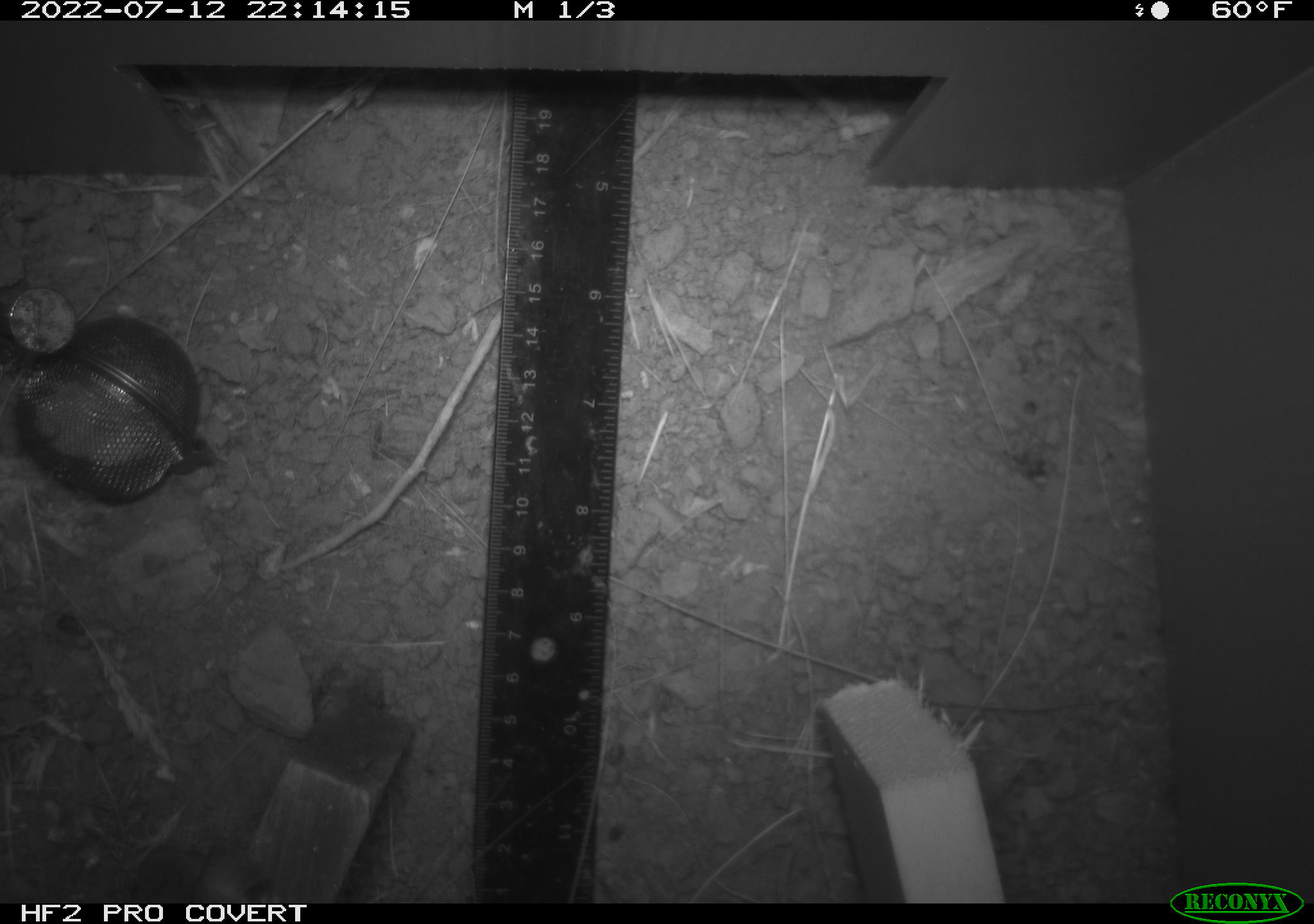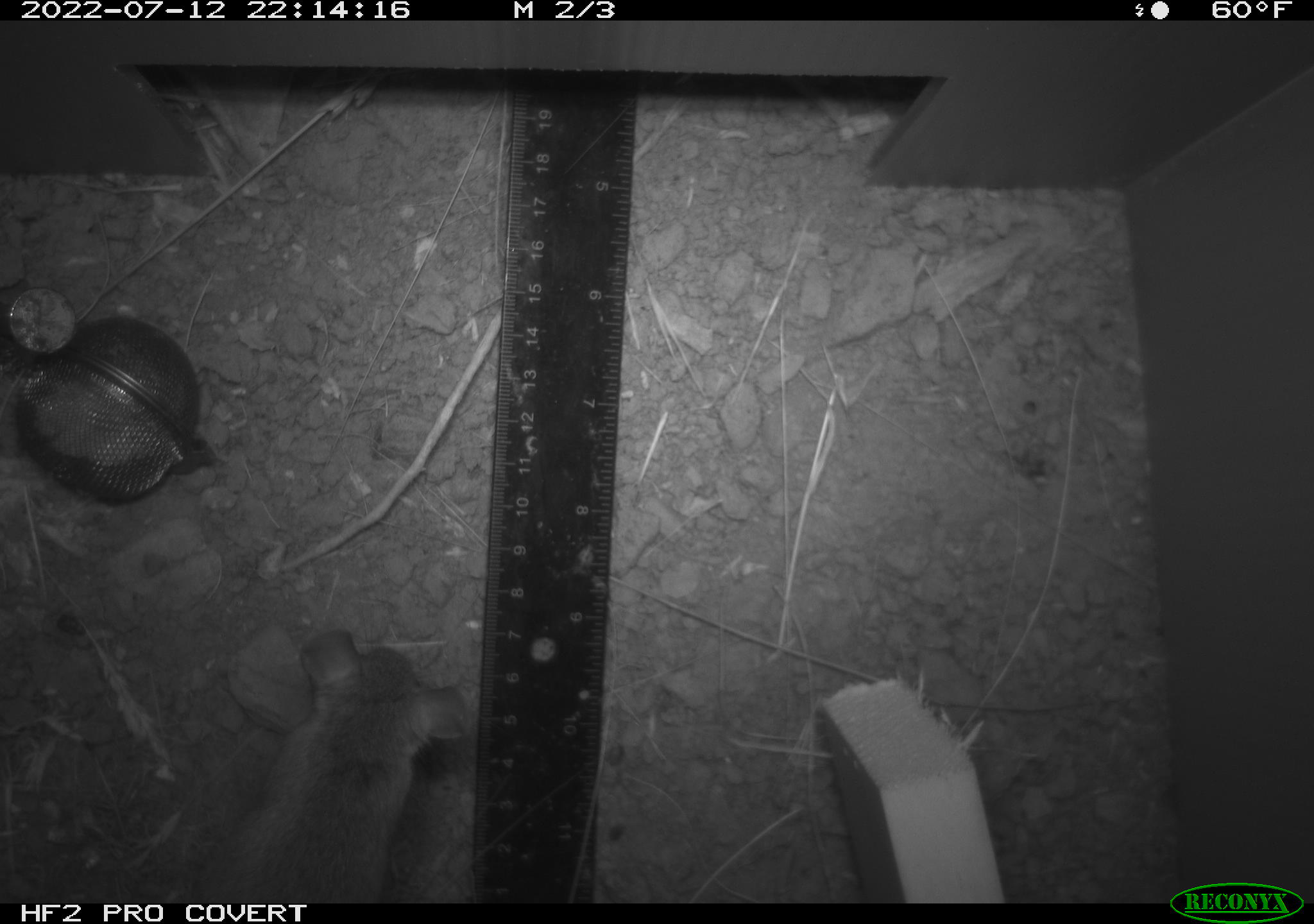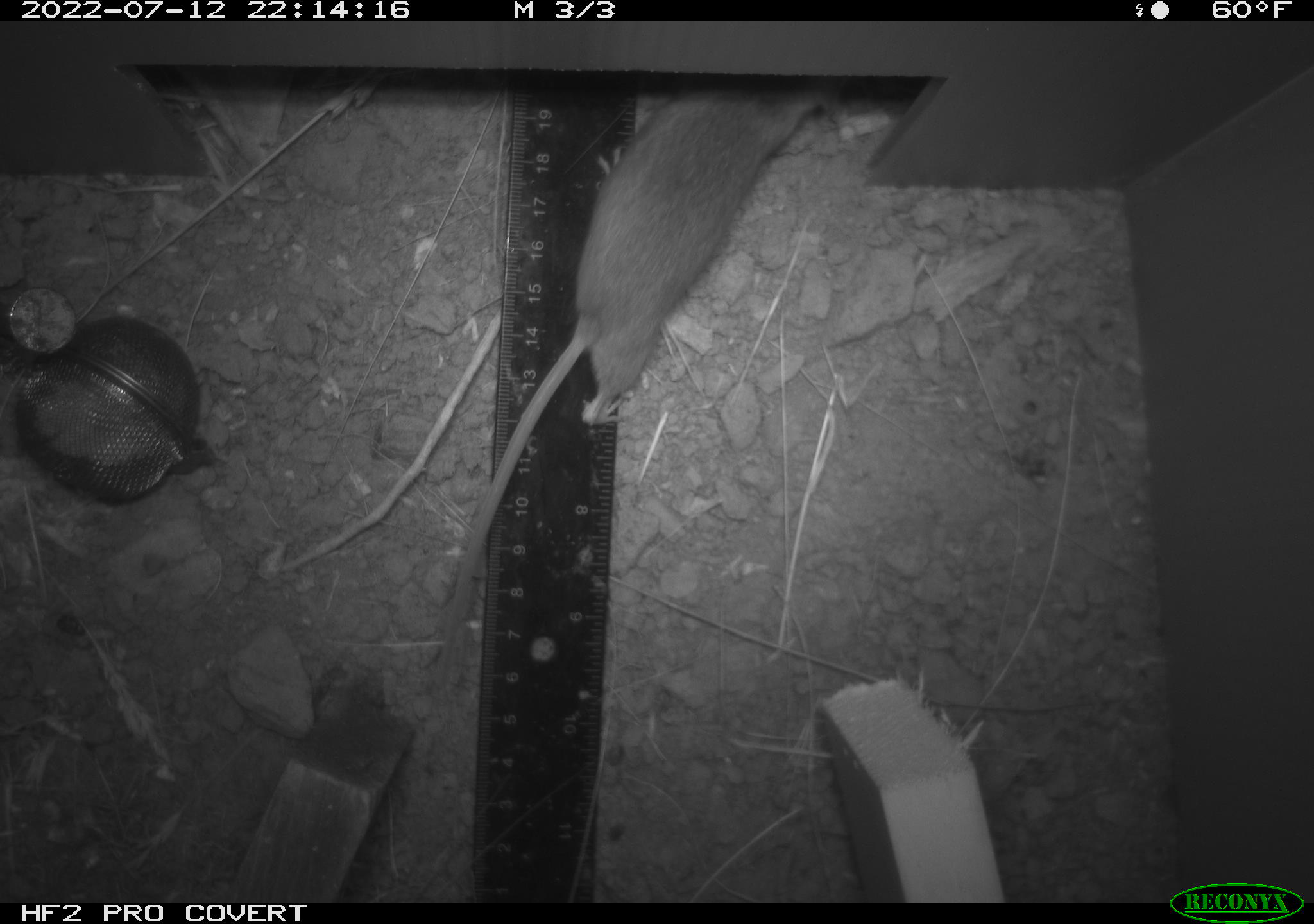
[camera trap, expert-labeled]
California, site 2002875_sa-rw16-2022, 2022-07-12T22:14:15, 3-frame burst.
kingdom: Animalia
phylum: Chordata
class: Mammalia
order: Rodentia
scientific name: Rodentia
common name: mouse species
Mouse species (Rodentia).